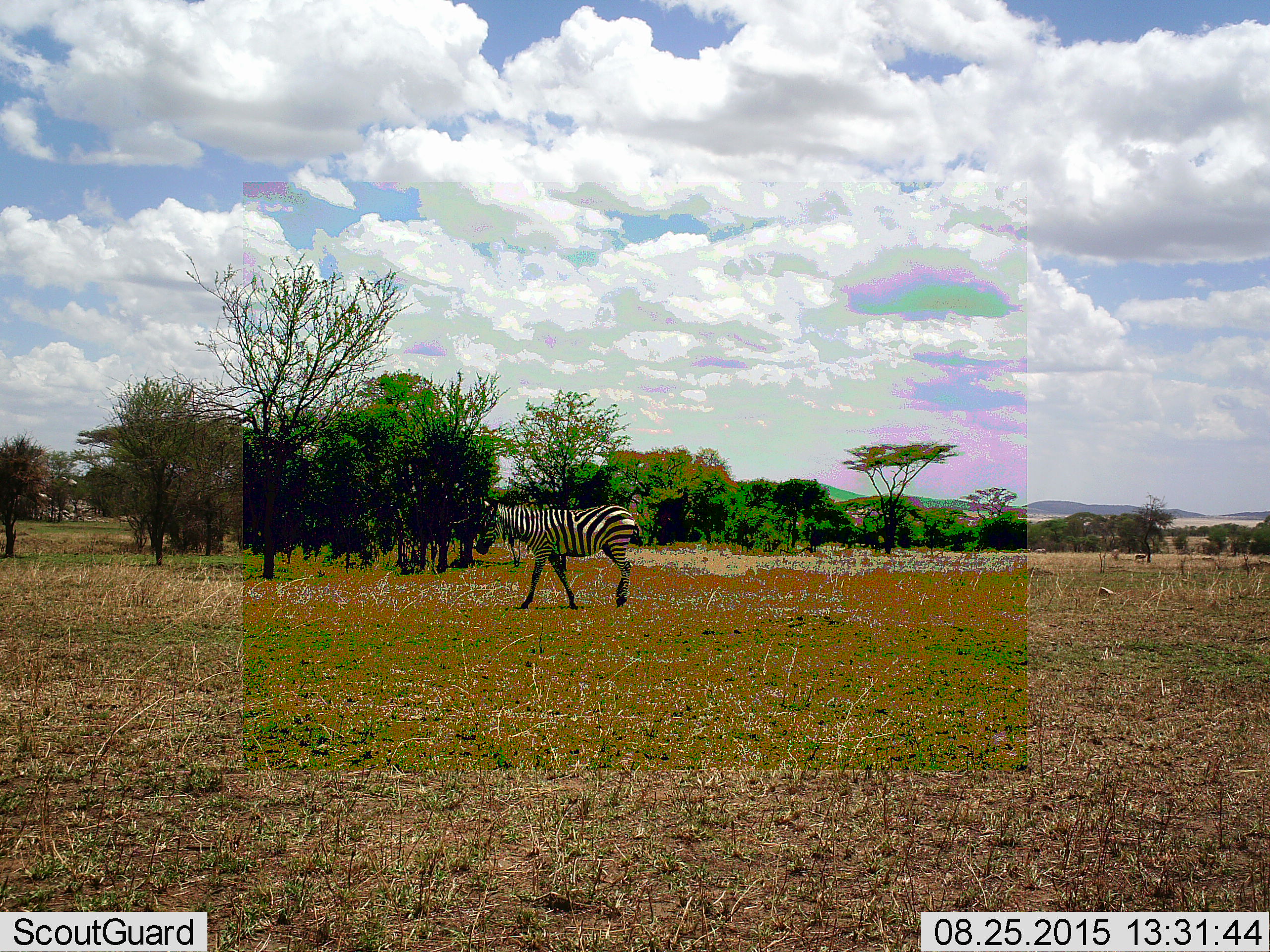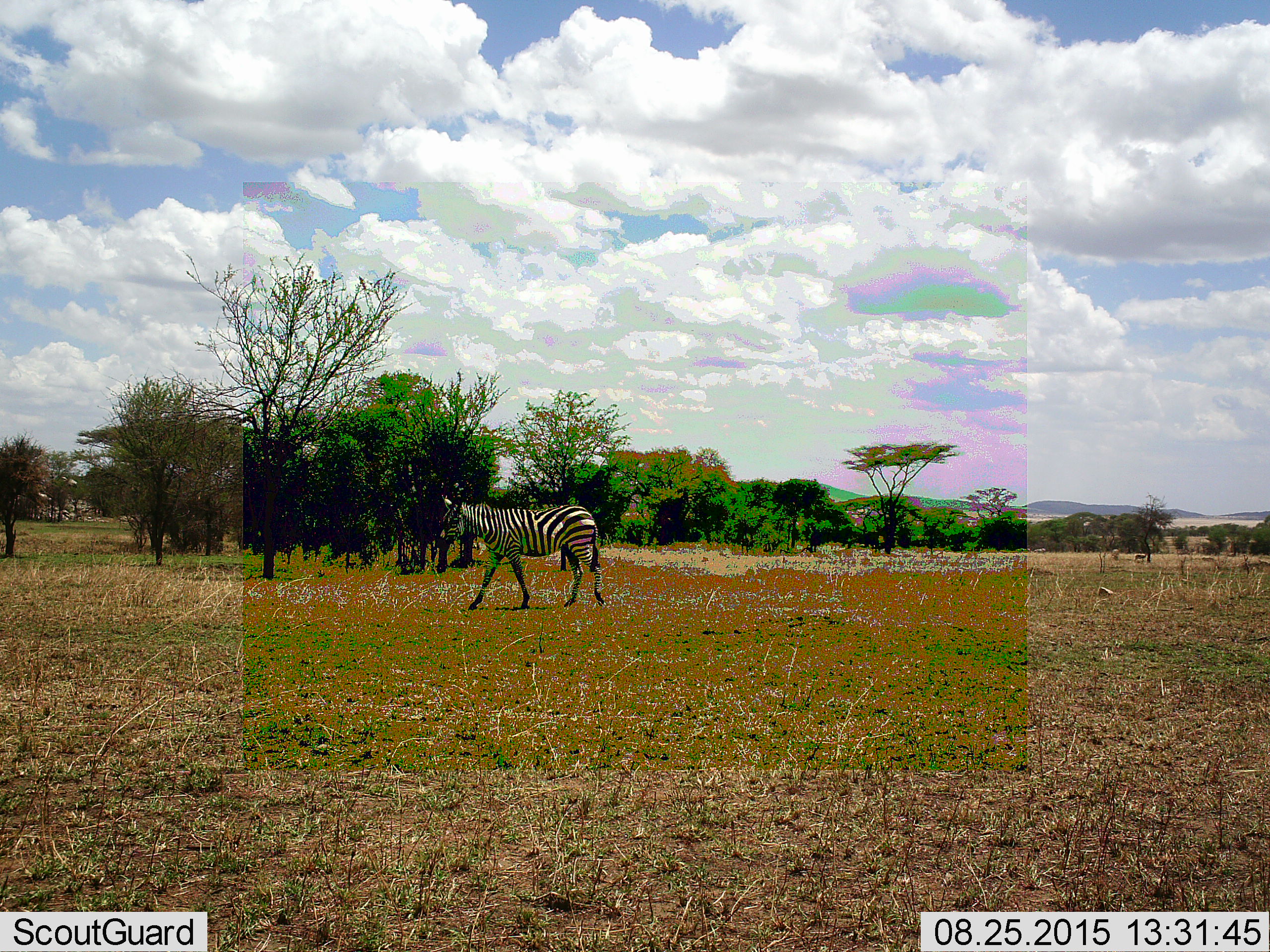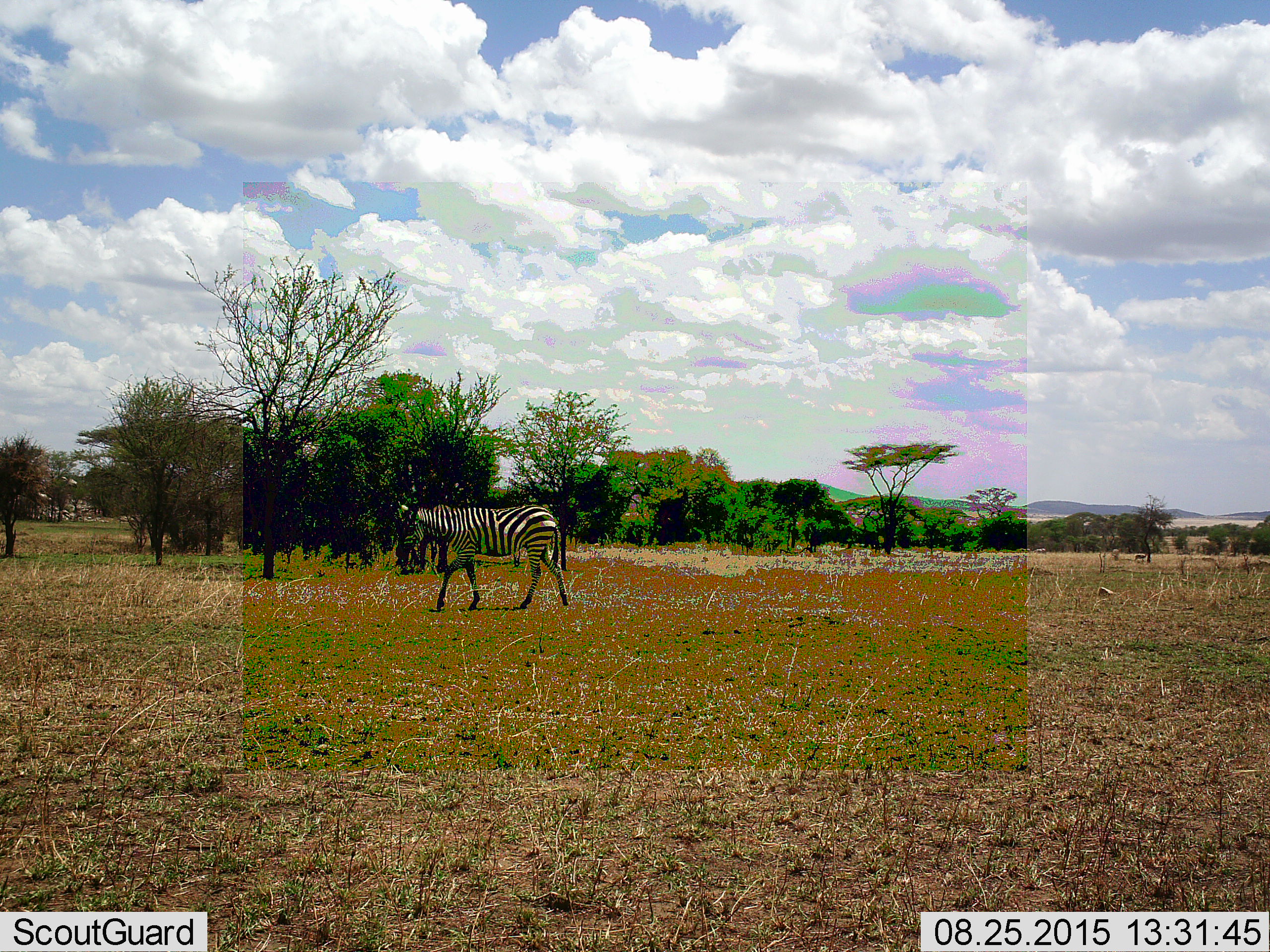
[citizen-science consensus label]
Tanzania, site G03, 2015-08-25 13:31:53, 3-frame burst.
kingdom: Animalia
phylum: Chordata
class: Mammalia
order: Perissodactyla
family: Equidae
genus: Equus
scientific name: Equus quagga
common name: plains zebra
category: zebra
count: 1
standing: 11%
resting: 0%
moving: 100%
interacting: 0%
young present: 0%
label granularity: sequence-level